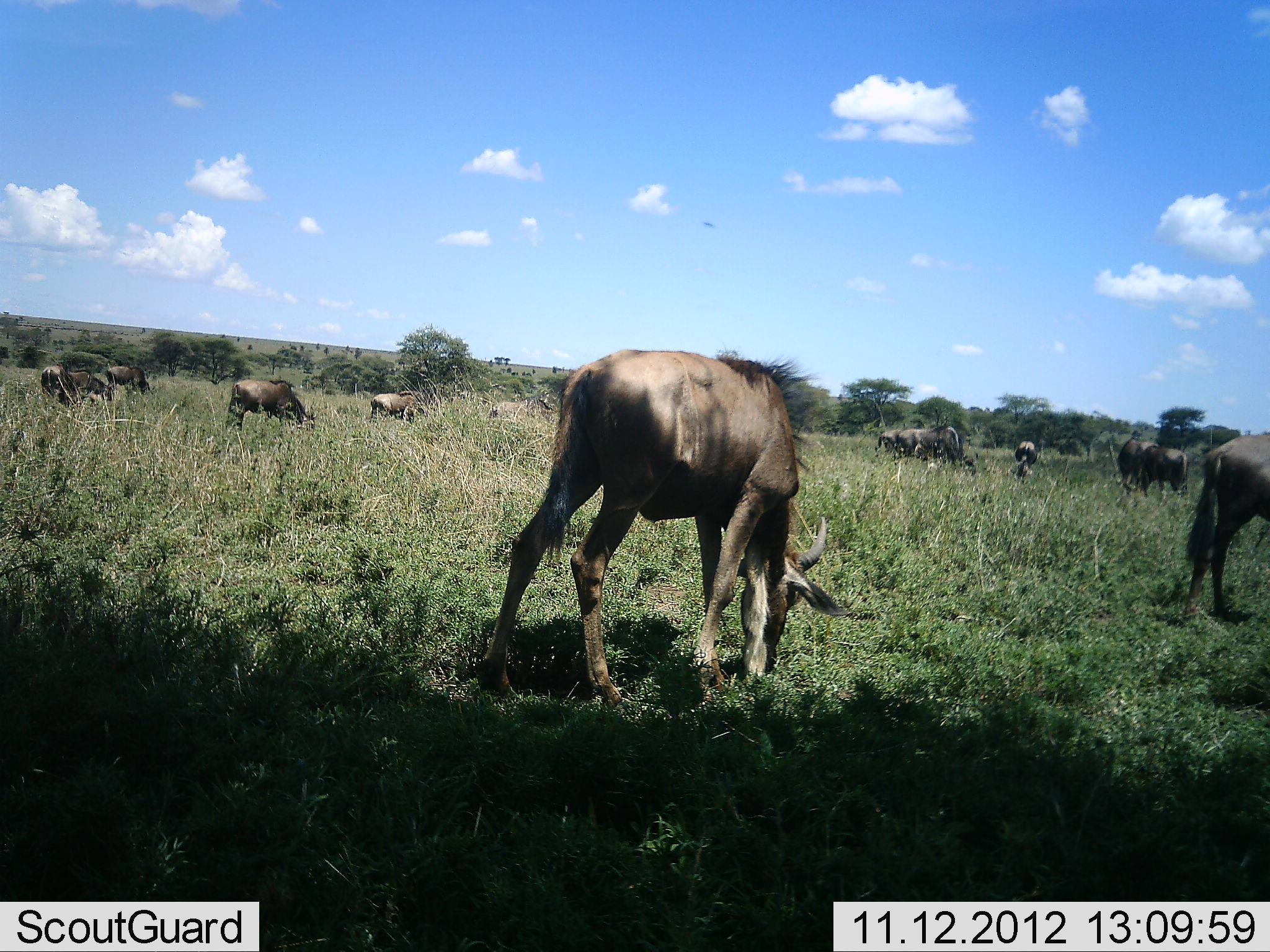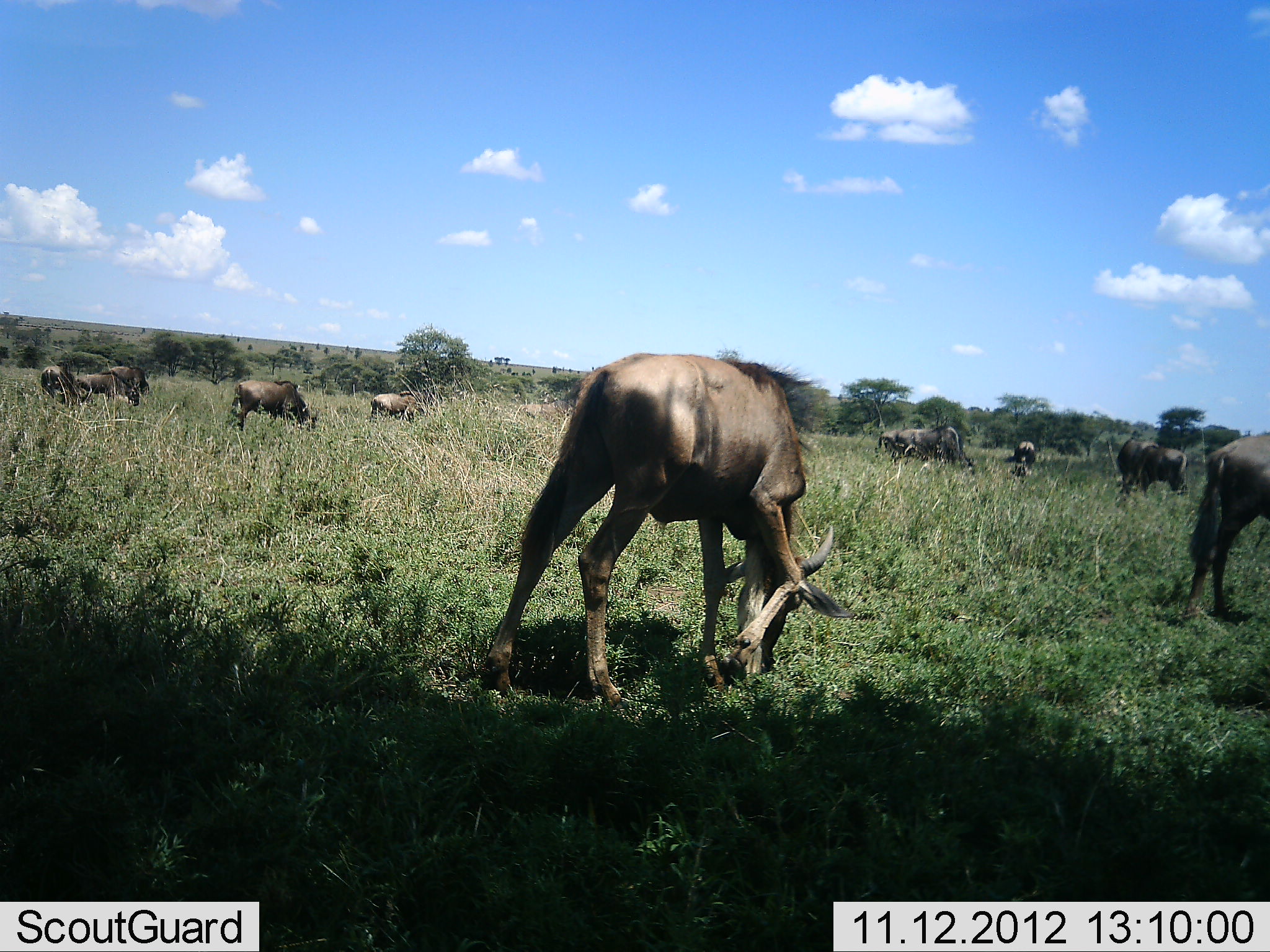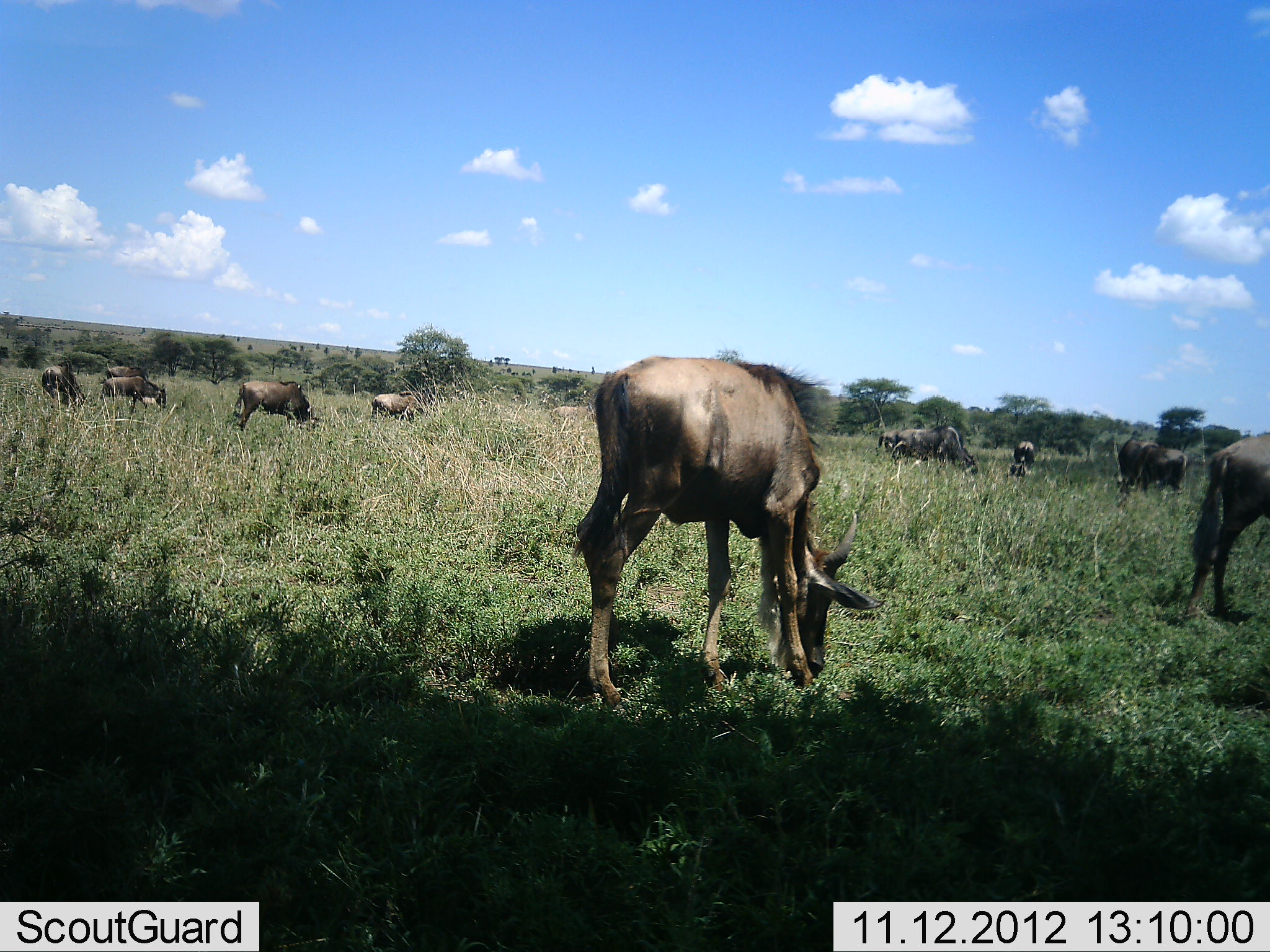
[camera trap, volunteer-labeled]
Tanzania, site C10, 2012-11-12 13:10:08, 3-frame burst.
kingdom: Animalia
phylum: Chordata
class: Mammalia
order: Artiodactyla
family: Bovidae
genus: Connochaetes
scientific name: Connochaetes taurinus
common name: blue wildebeest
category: wildebeest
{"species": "wildebeest (blue wildebeest) (Connochaetes taurinus)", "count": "11-50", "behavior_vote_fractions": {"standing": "50%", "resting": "0%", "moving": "20%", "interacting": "0%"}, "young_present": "10%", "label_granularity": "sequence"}